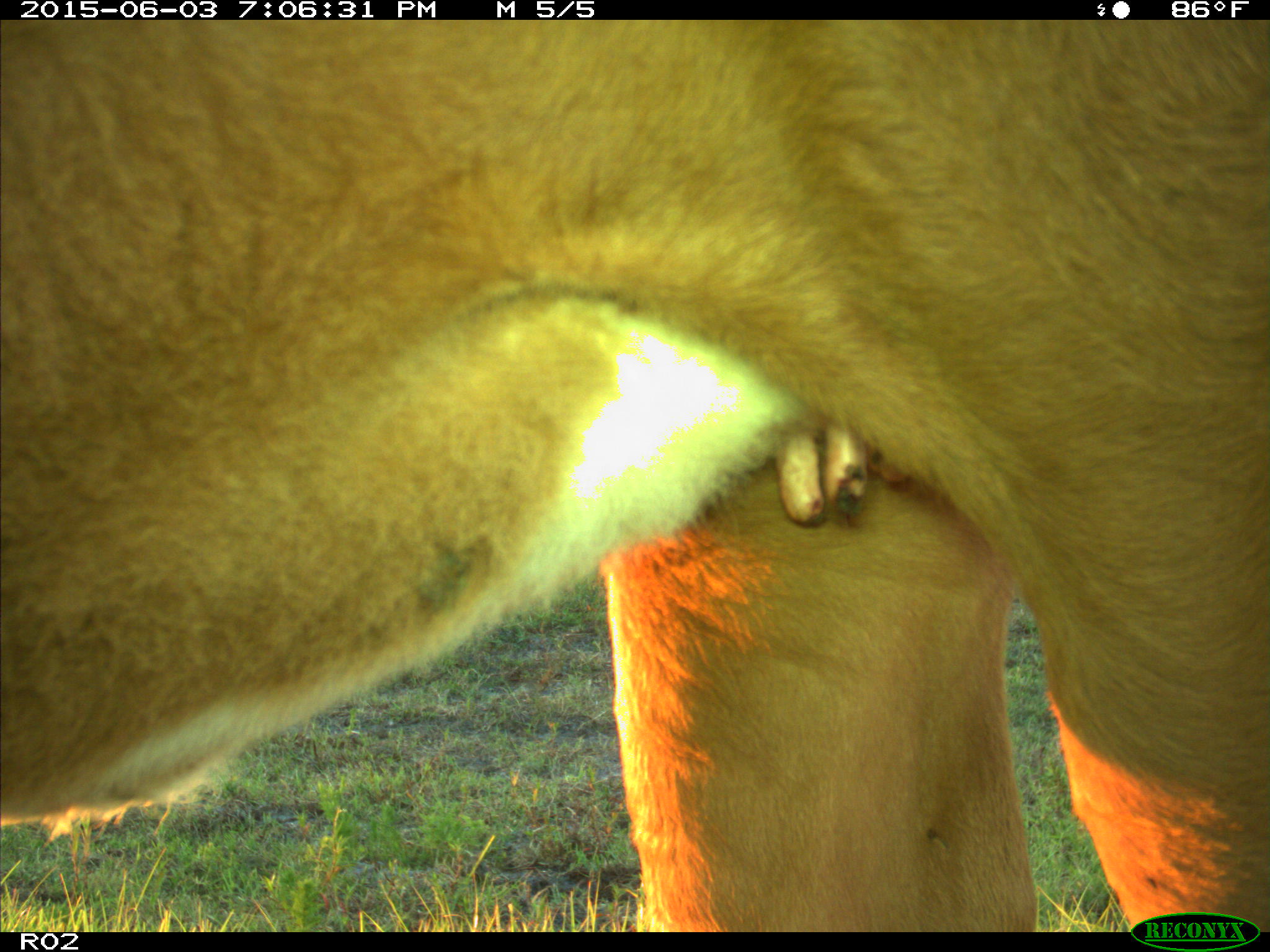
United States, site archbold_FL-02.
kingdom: Animalia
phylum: Chordata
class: Mammalia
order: Artiodactyla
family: Bovidae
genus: Bos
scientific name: Bos taurus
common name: domestic cow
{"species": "Bos taurus (domestic cow)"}